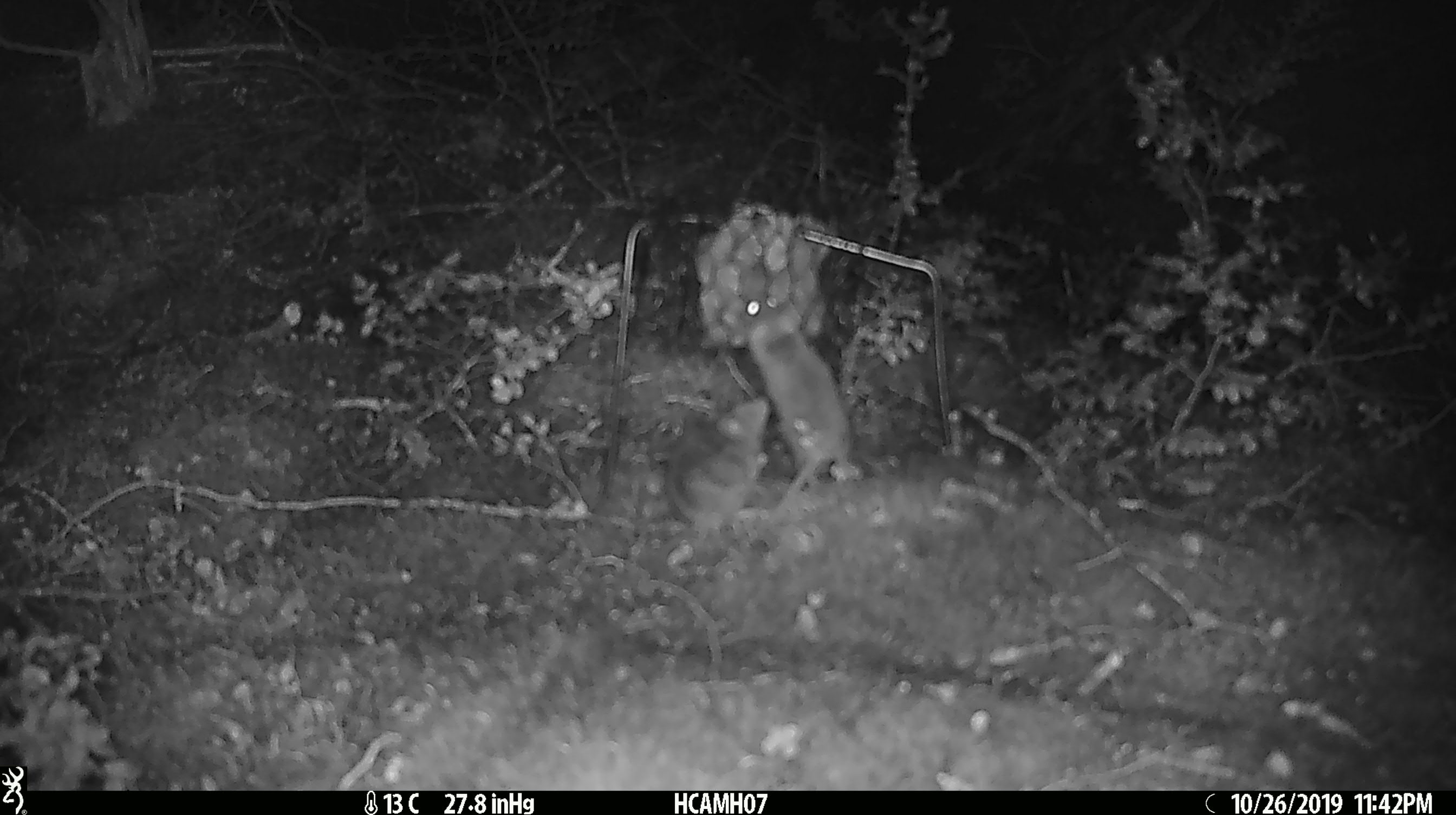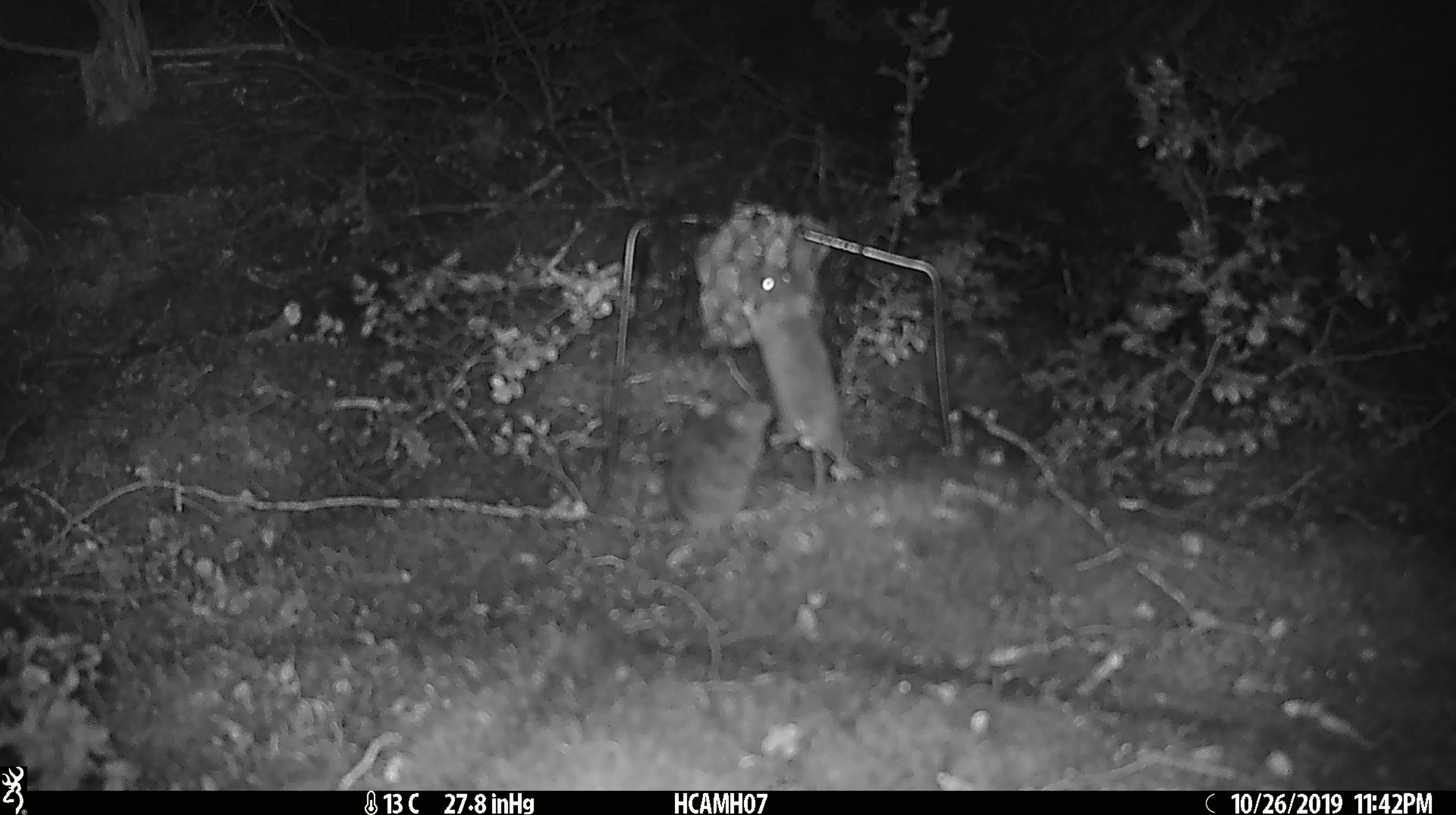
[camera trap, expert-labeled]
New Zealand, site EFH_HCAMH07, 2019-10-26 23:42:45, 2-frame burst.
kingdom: Animalia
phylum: Chordata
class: Mammalia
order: Rodentia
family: Muridae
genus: Mus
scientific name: Mus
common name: mouse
Mouse (Mus).